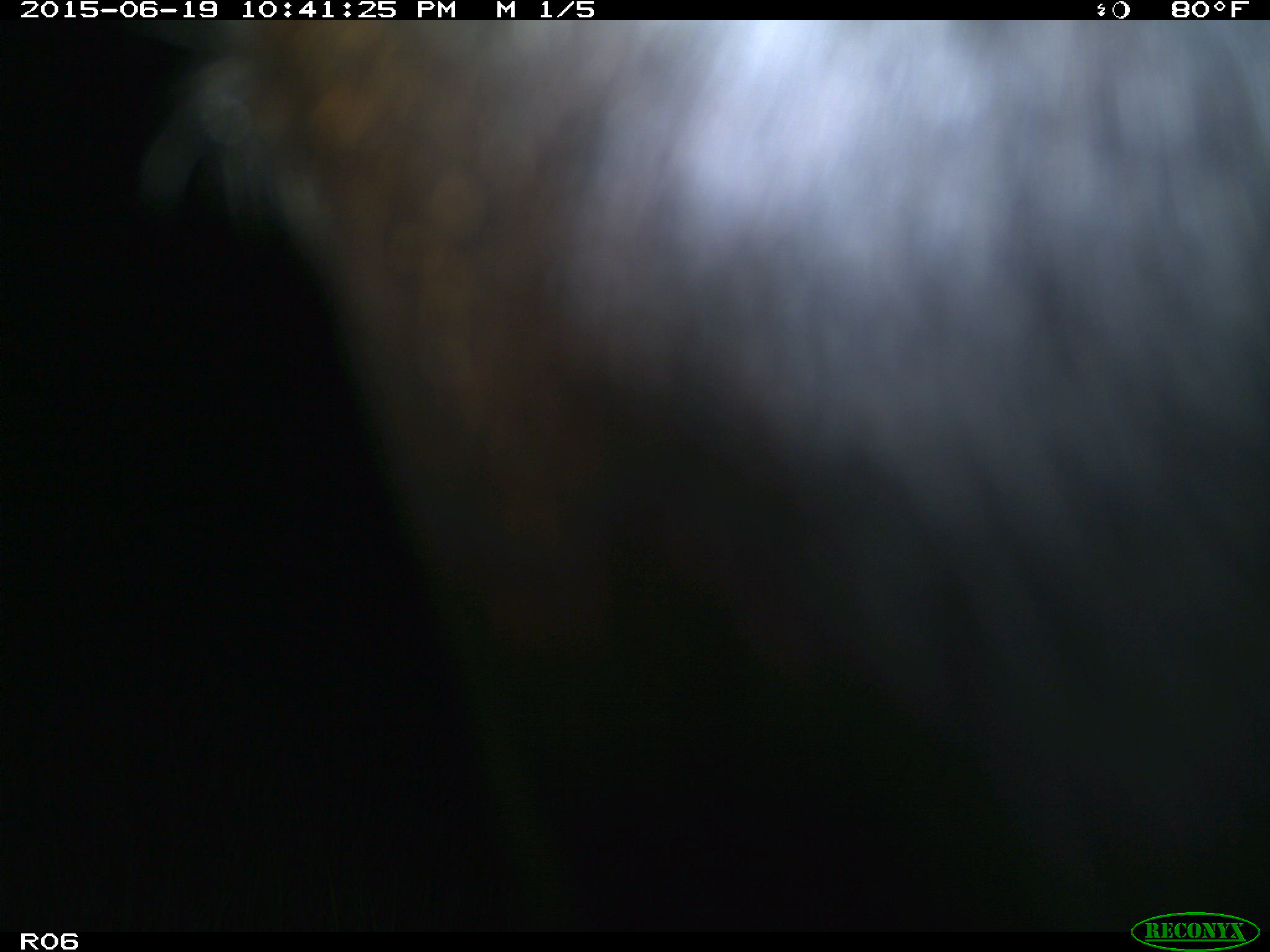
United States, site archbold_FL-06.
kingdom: Animalia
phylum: Chordata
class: Mammalia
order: Artiodactyla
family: Bovidae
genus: Bos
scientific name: Bos taurus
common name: domestic cow